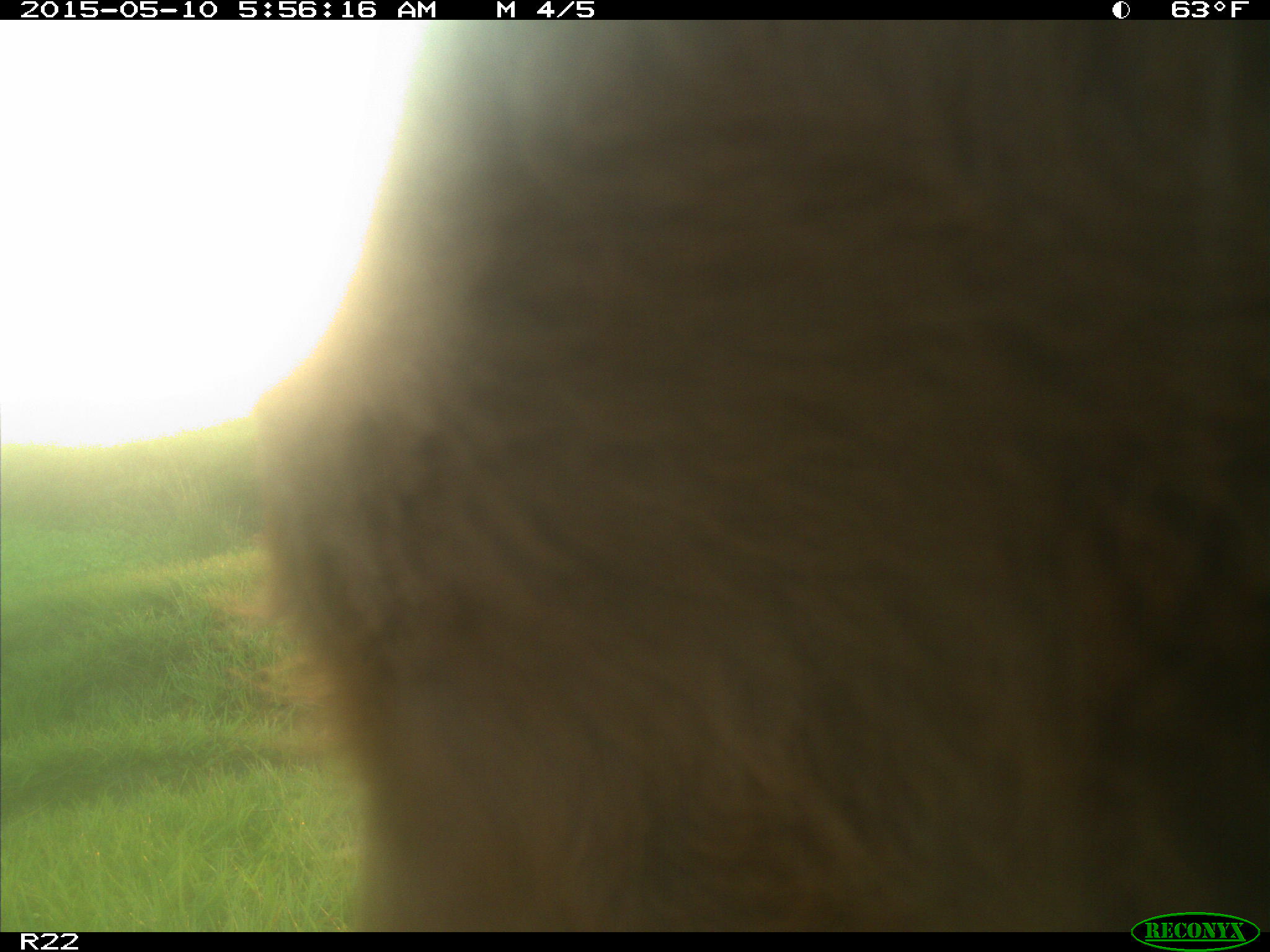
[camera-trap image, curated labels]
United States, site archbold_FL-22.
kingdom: Animalia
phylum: Chordata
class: Mammalia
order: Artiodactyla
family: Bovidae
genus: Bos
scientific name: Bos taurus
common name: domestic cow